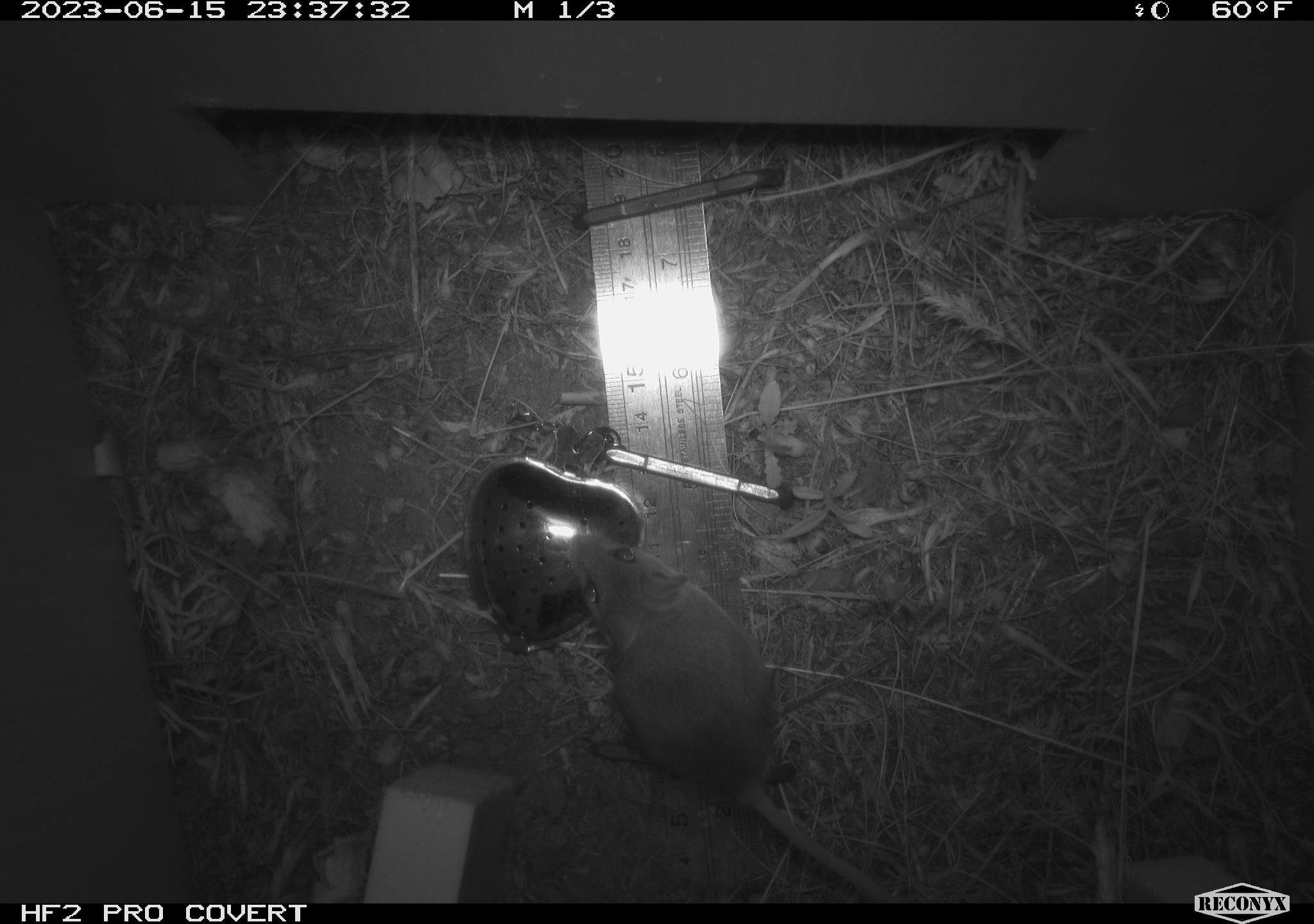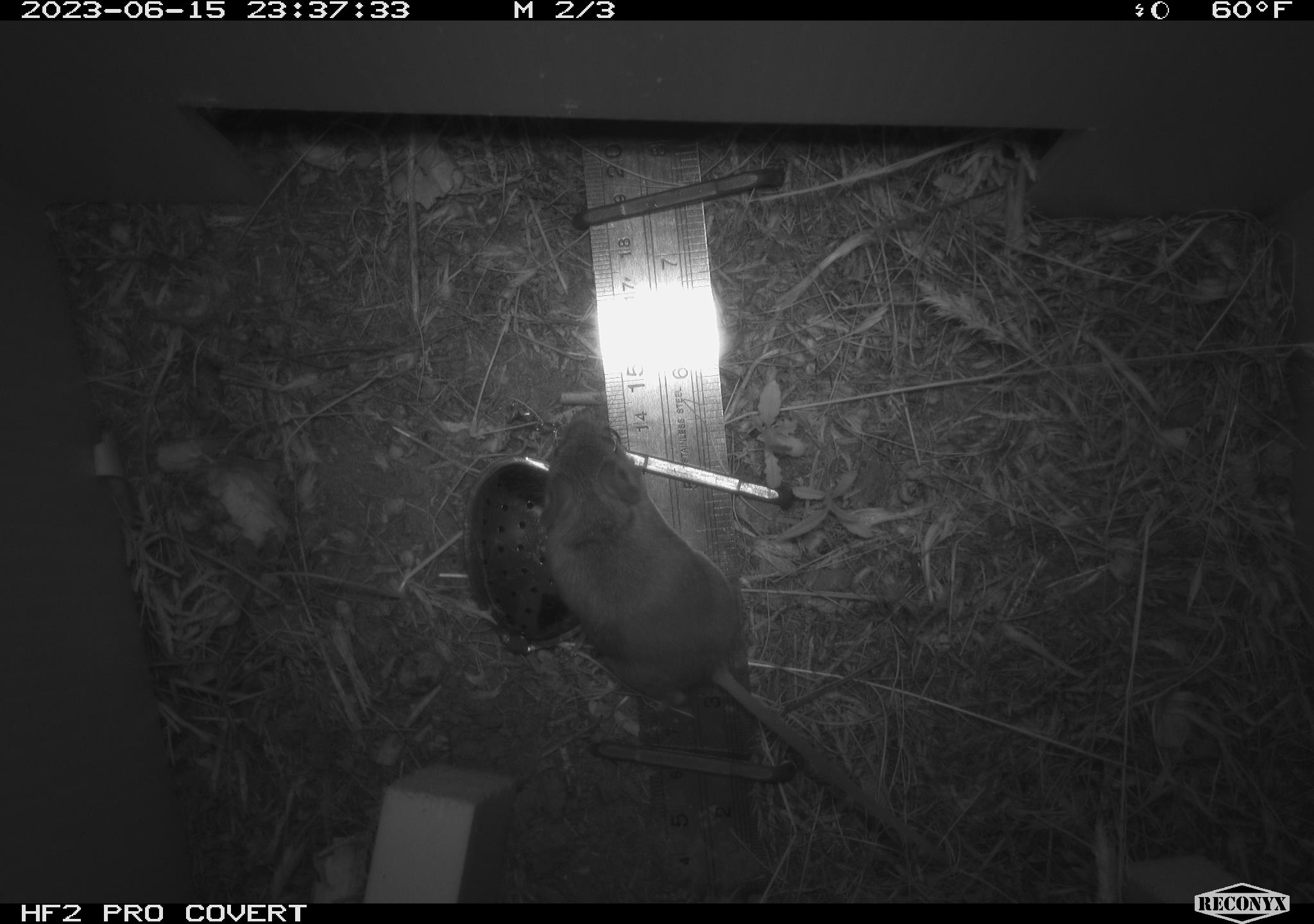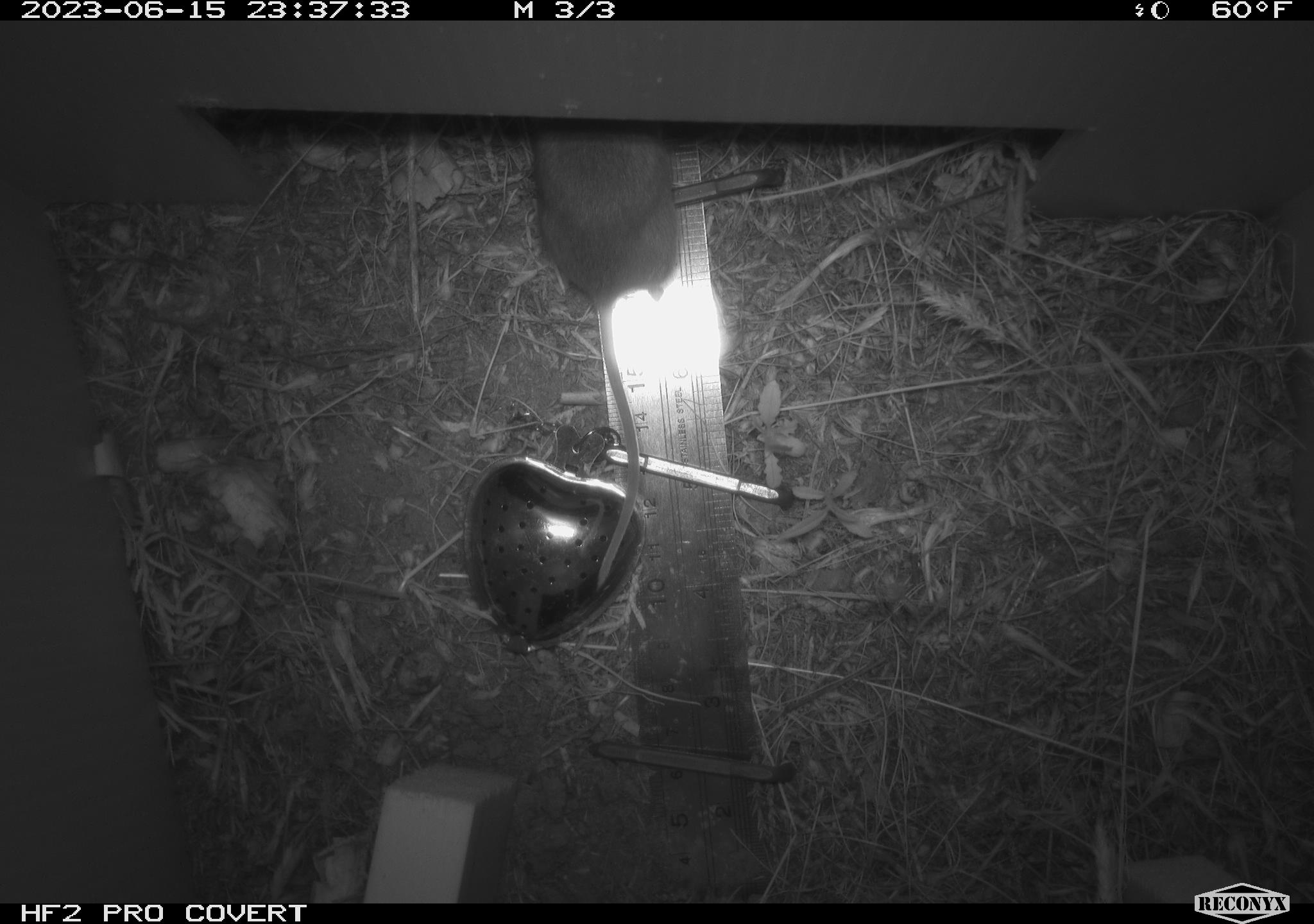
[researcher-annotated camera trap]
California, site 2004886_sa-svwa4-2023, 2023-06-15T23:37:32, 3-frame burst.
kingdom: Animalia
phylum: Chordata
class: Mammalia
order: Rodentia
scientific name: Rodentia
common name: mouse species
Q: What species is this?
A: Mouse species (Rodentia).